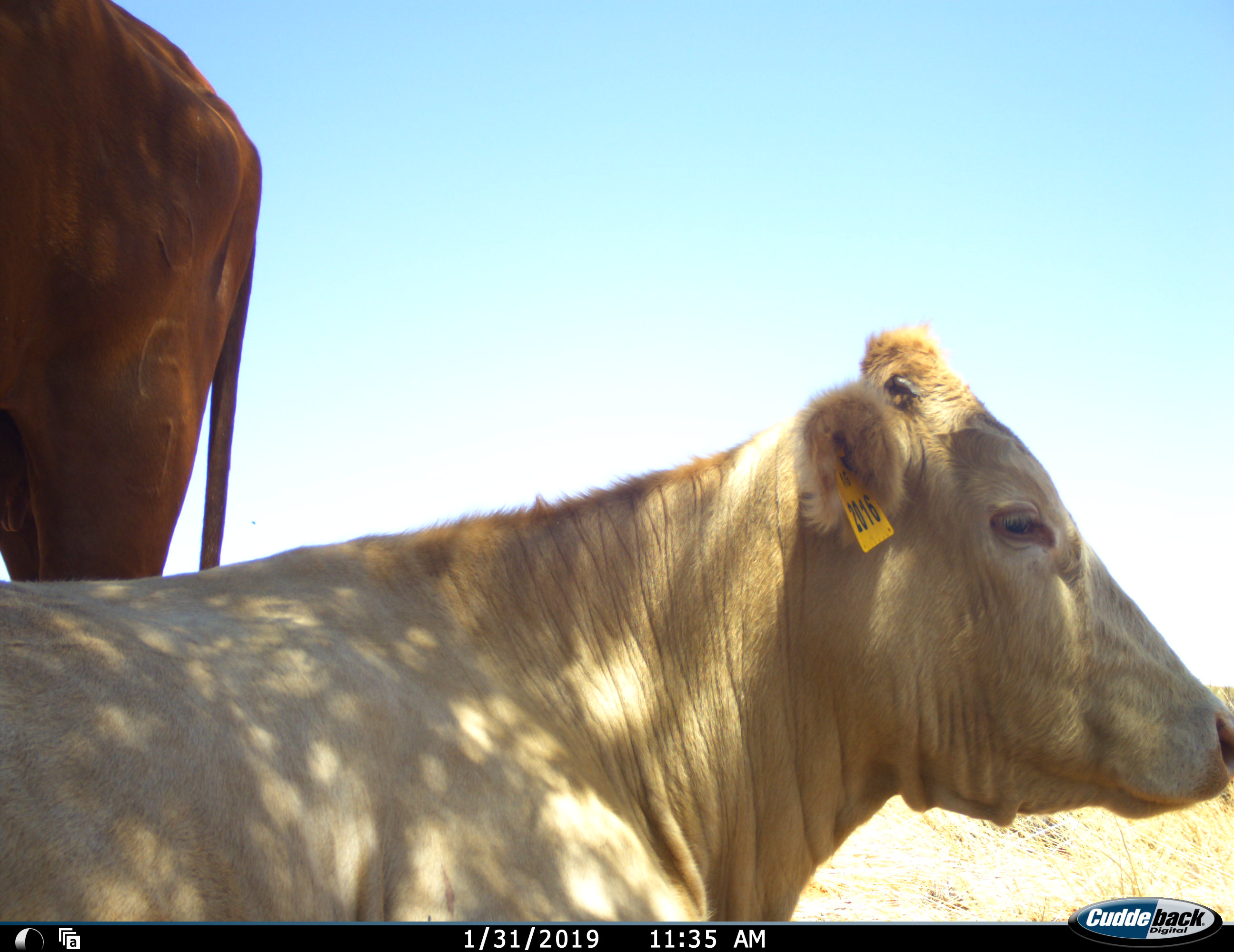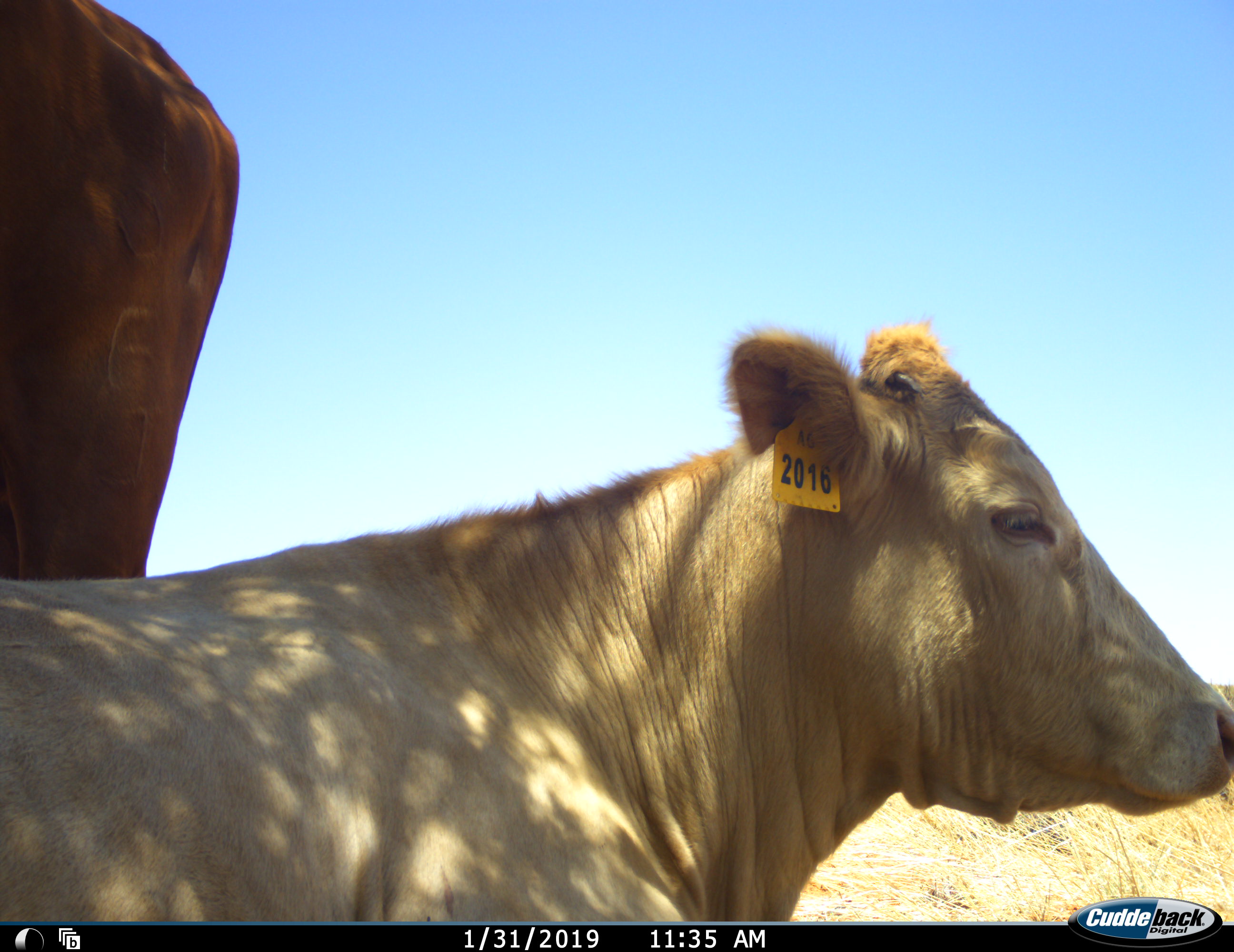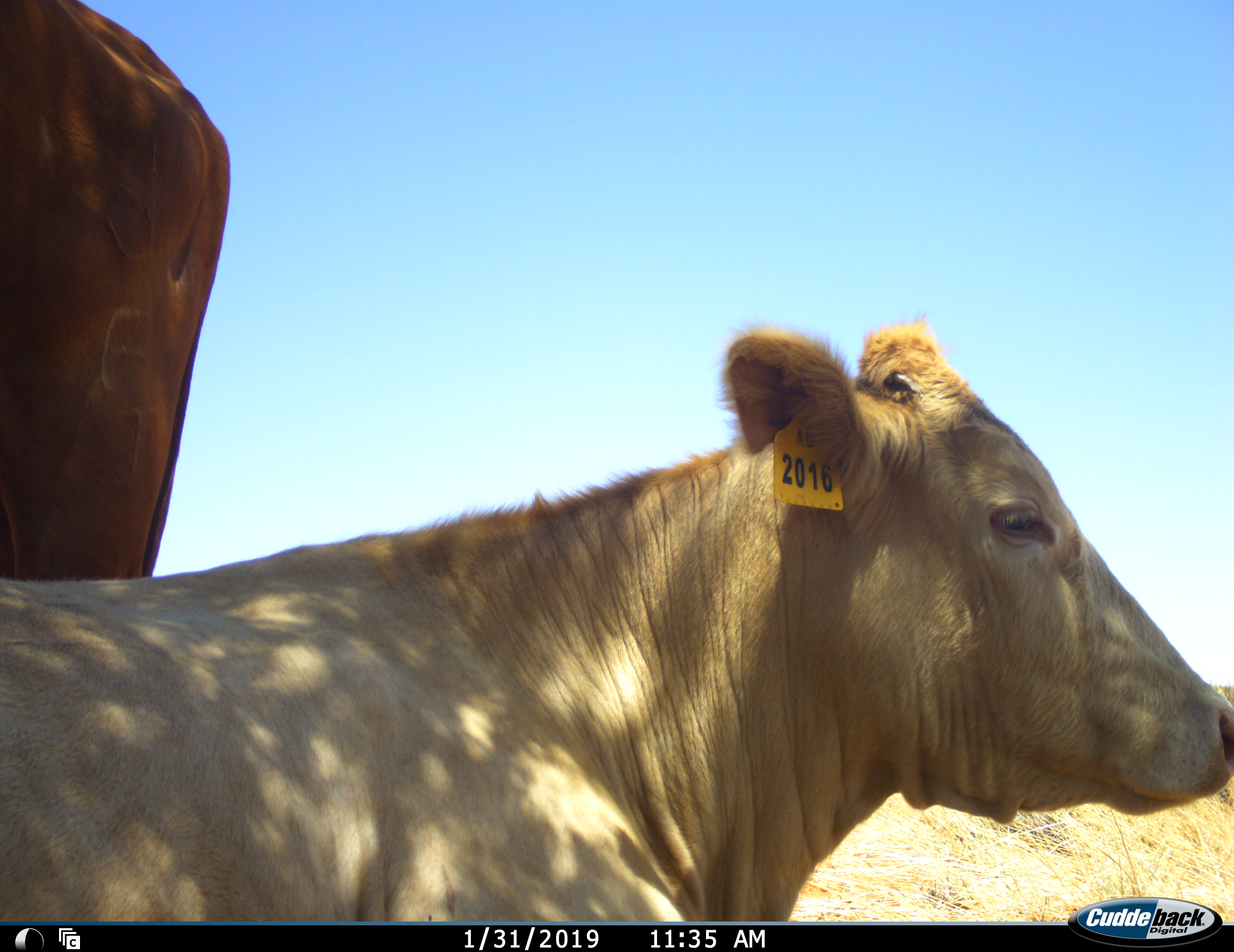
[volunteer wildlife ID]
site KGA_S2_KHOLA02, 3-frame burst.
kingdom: Animalia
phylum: Chordata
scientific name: Vertebrata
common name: domestic animal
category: domesticanimal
Domesticanimal (domestic animal) (Vertebrata), count 2. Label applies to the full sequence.